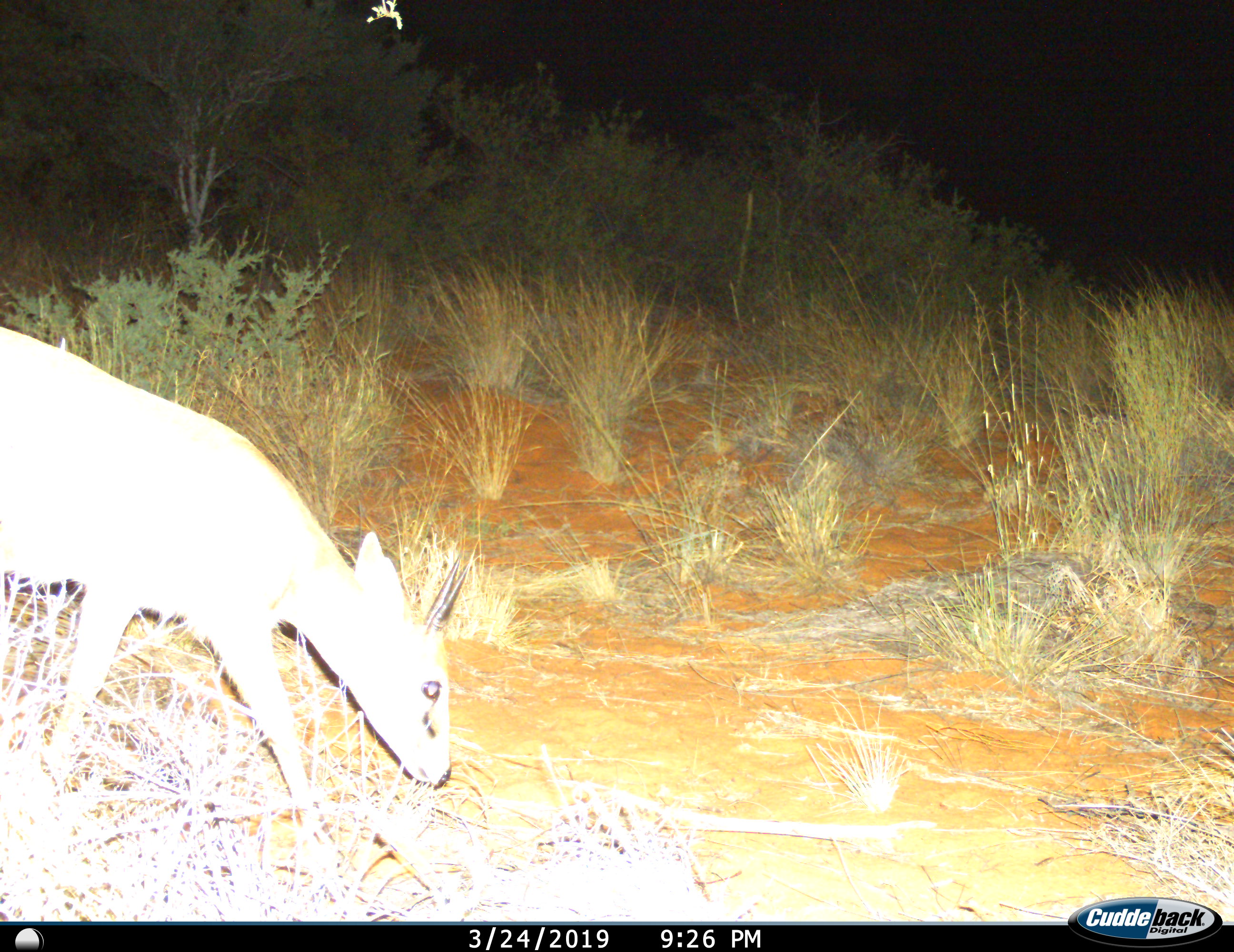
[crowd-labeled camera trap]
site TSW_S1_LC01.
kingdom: Animalia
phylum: Chordata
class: Mammalia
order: Artiodactyla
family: Bovidae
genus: Sylvicapra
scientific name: Sylvicapra grimmia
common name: common duiker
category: duikercommongrey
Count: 1.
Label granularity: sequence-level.